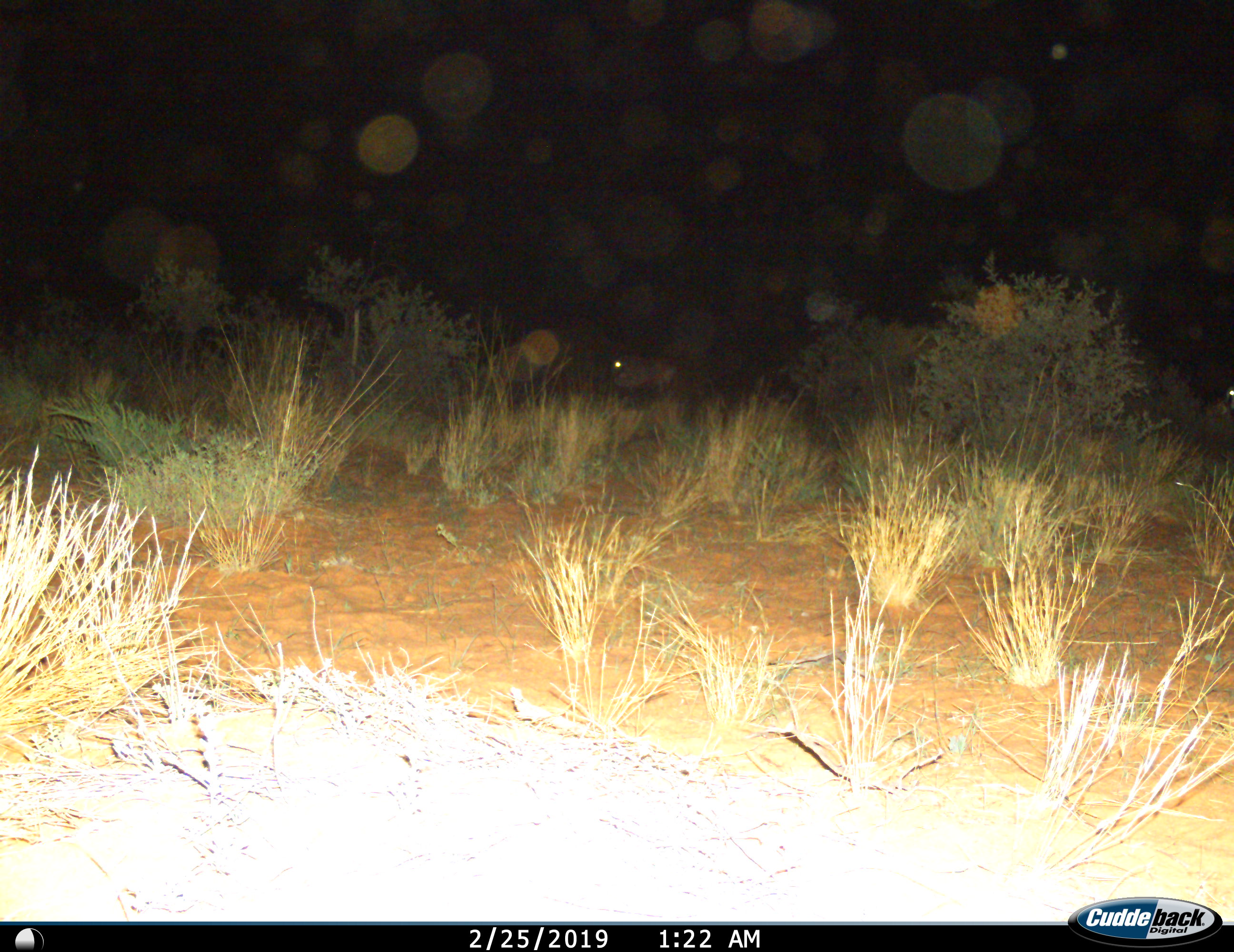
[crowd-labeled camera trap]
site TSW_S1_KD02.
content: unidentified animal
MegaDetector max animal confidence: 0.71